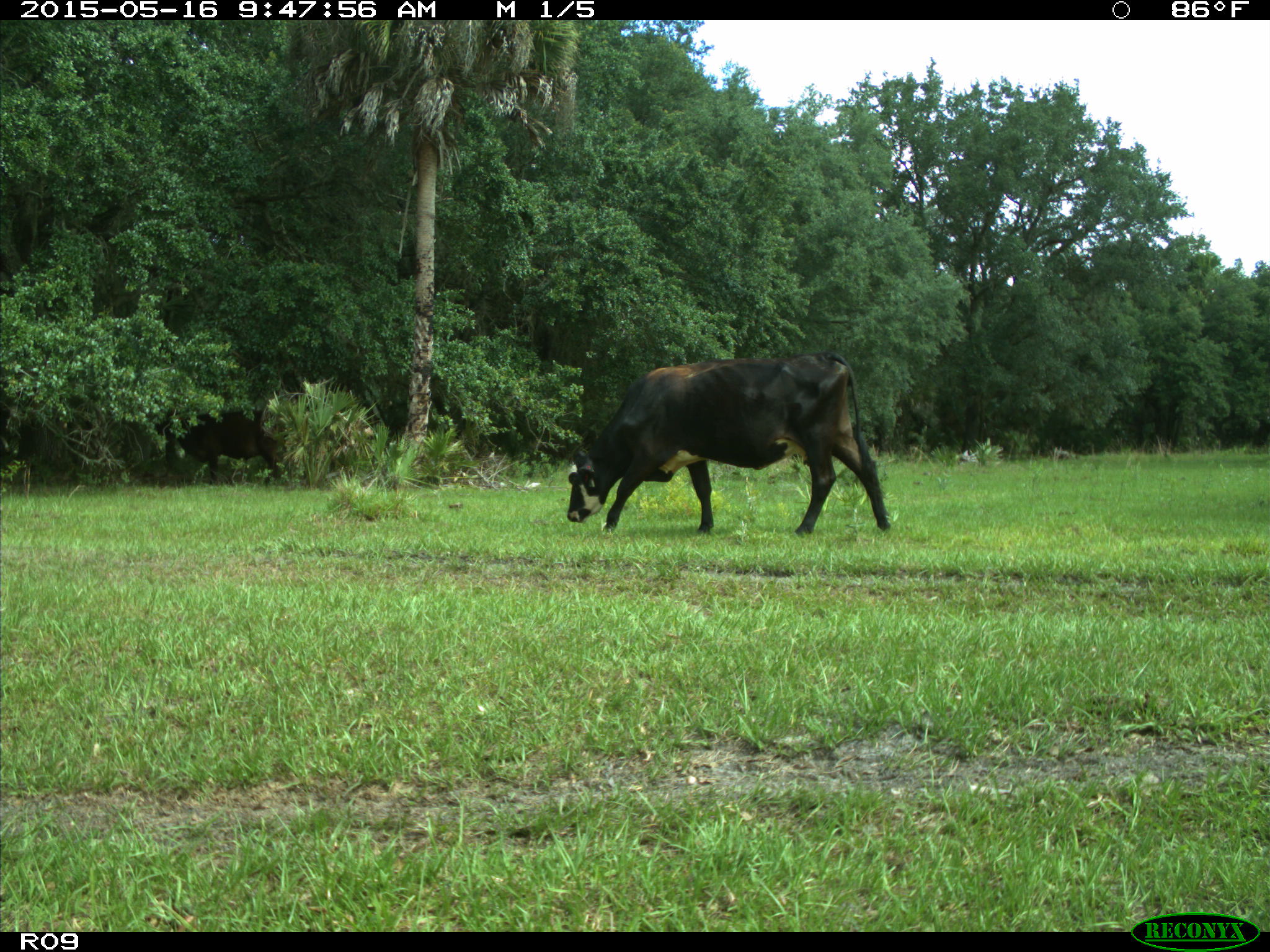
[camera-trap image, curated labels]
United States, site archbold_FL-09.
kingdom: Animalia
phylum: Chordata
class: Mammalia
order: Artiodactyla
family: Bovidae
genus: Bos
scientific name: Bos taurus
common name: domestic cow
Bos taurus (domestic cow).